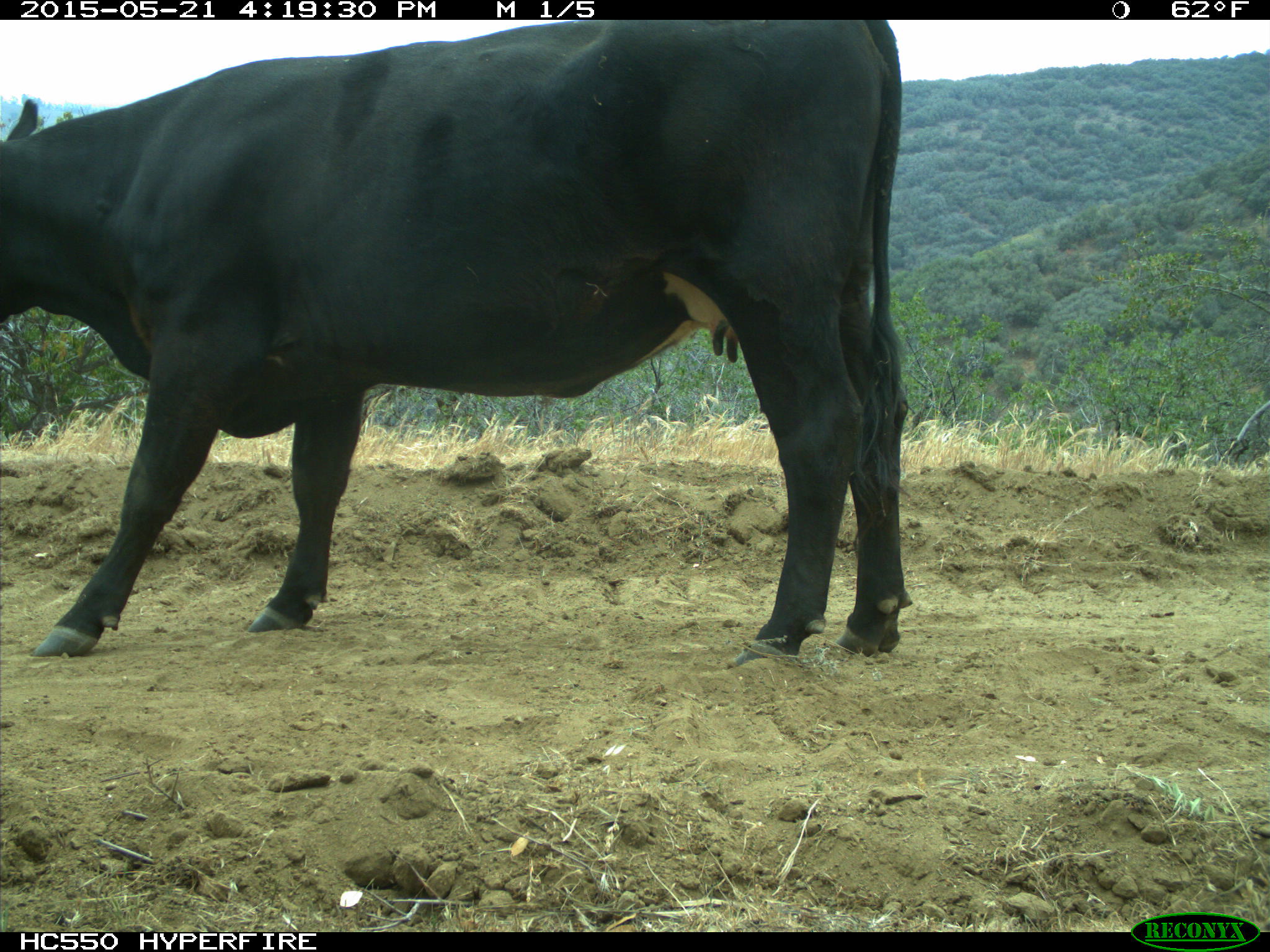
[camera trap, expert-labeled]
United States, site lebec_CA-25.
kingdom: Animalia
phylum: Chordata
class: Mammalia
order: Artiodactyla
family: Bovidae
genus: Bos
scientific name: Bos taurus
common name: domestic cow